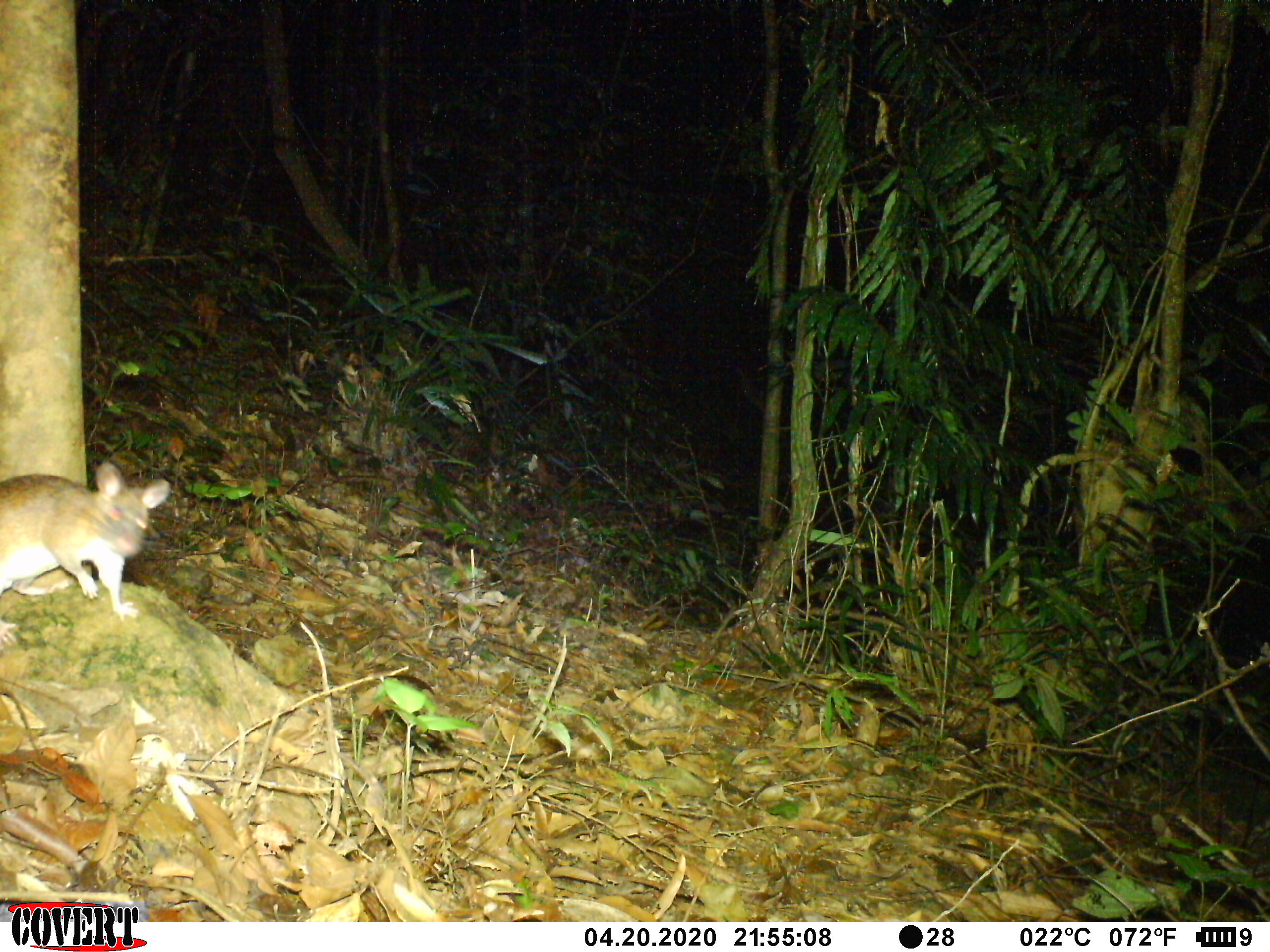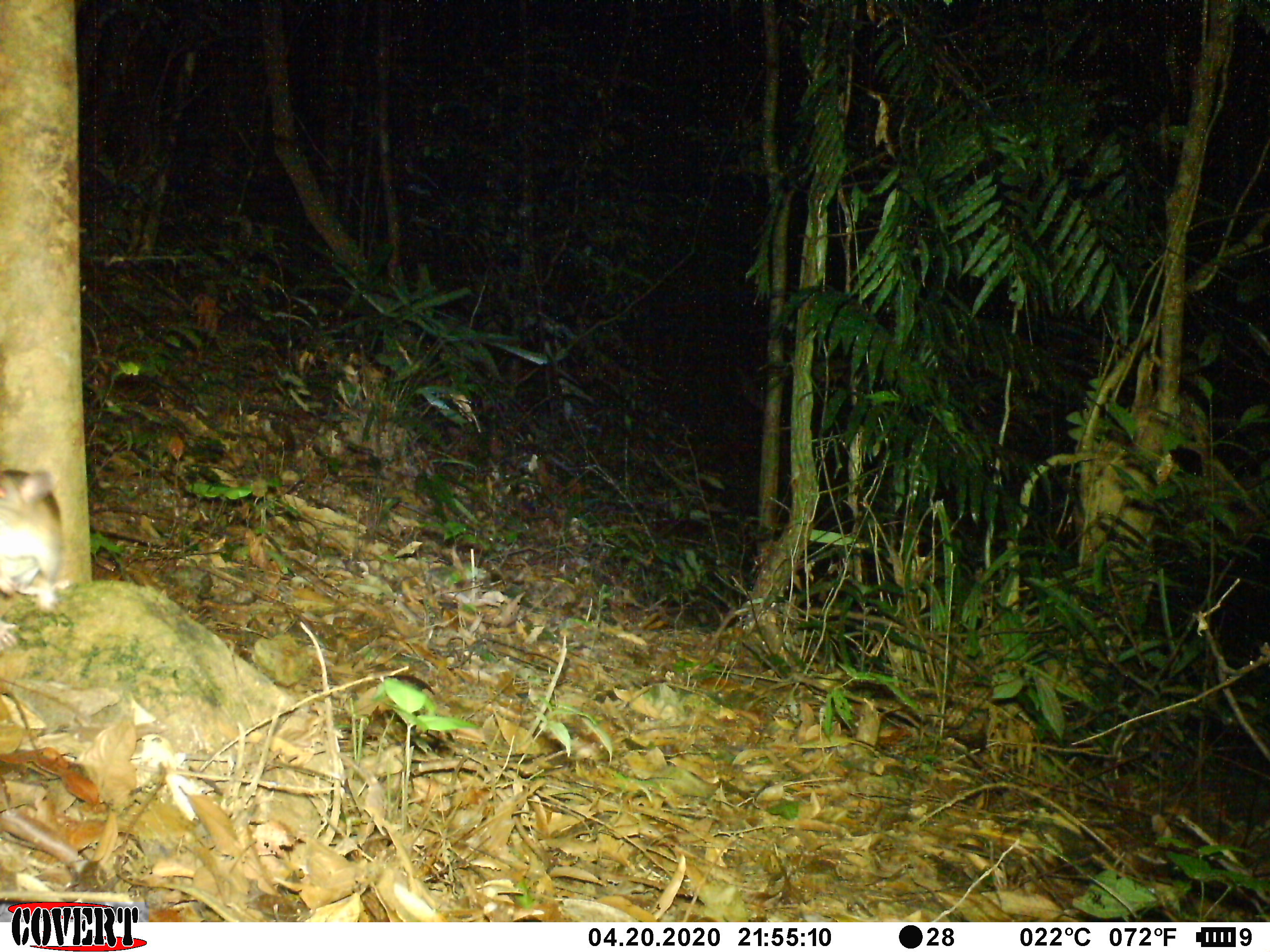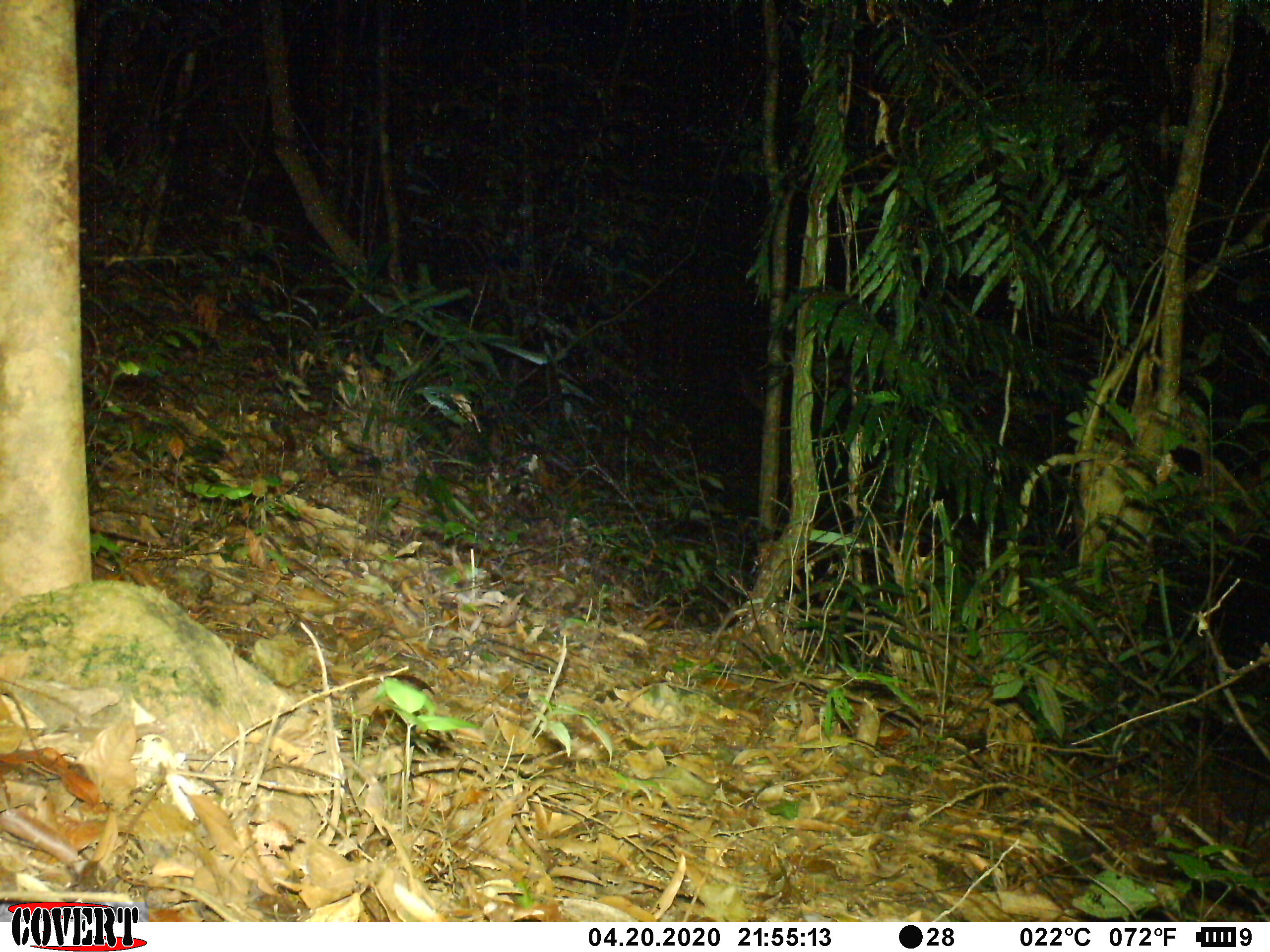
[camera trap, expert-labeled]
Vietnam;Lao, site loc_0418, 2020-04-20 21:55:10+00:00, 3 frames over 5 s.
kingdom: Animalia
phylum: Chordata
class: Mammalia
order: Rodentia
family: Muridae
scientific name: Muridae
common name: old-world mice and rats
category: unidentified murid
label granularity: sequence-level